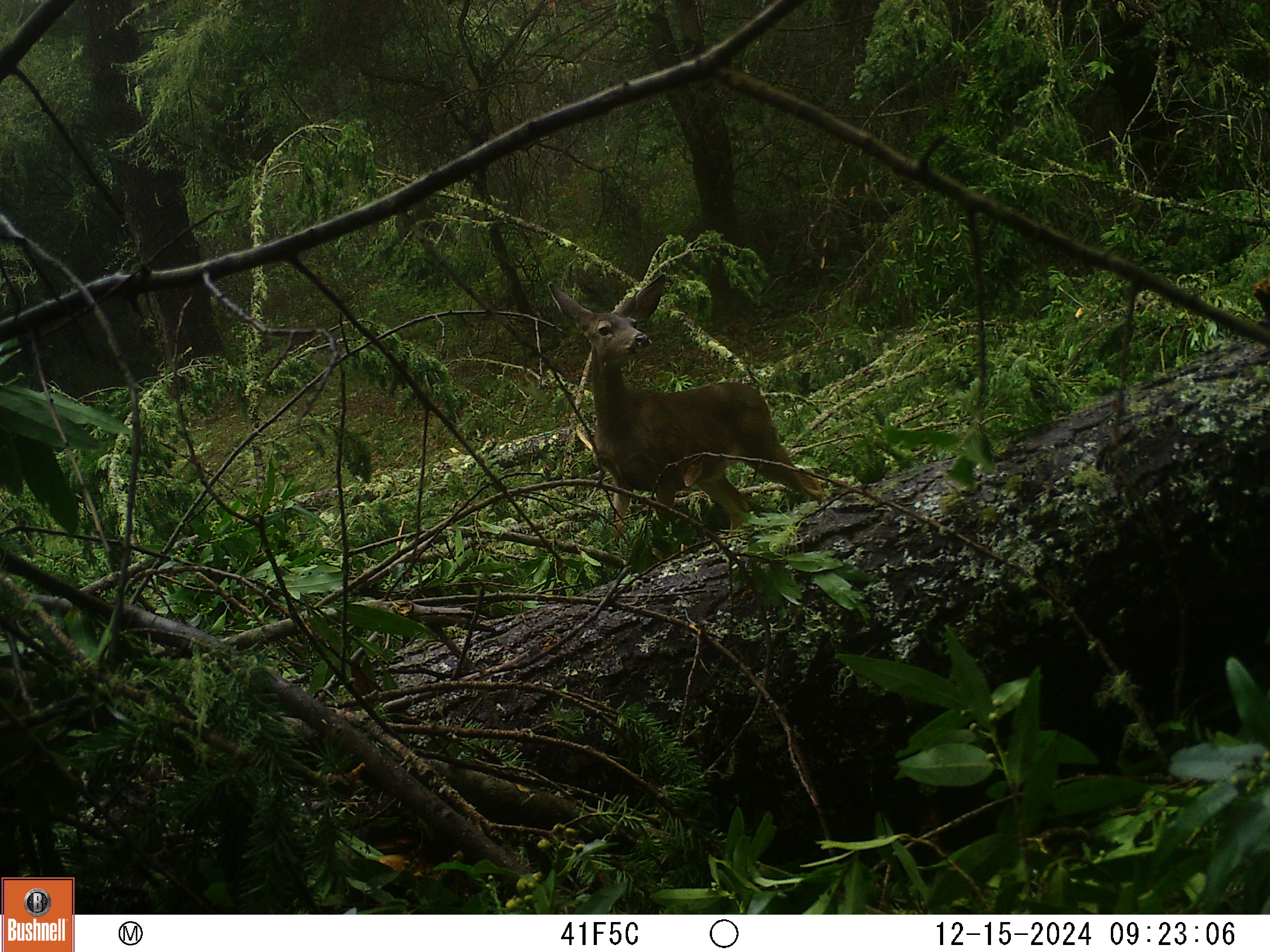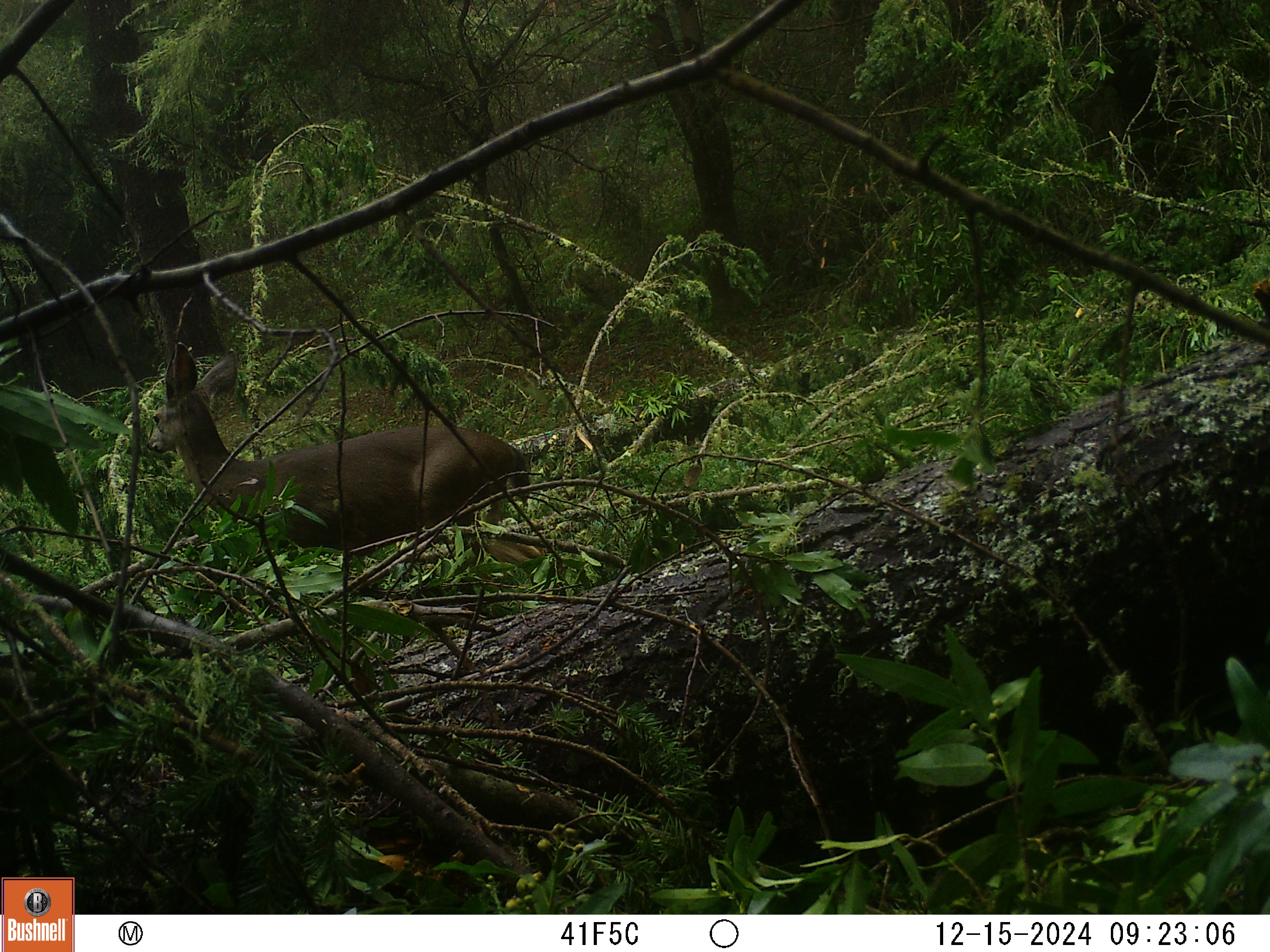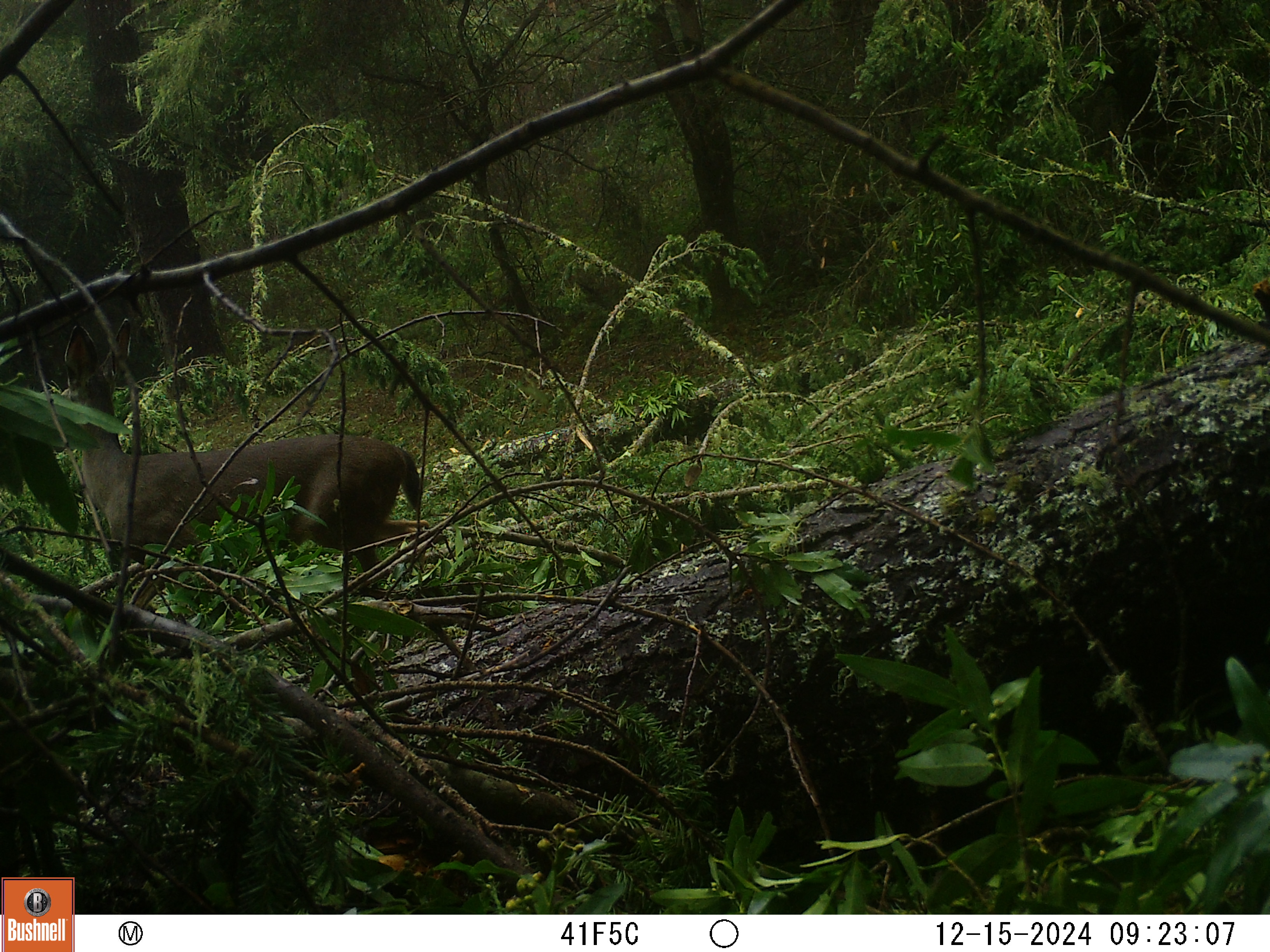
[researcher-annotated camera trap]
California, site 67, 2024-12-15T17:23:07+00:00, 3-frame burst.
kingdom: Animalia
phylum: Chordata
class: Mammalia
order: Artiodactyla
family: Cervidae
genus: Odocoileus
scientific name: Odocoileus hemionus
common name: mule deer